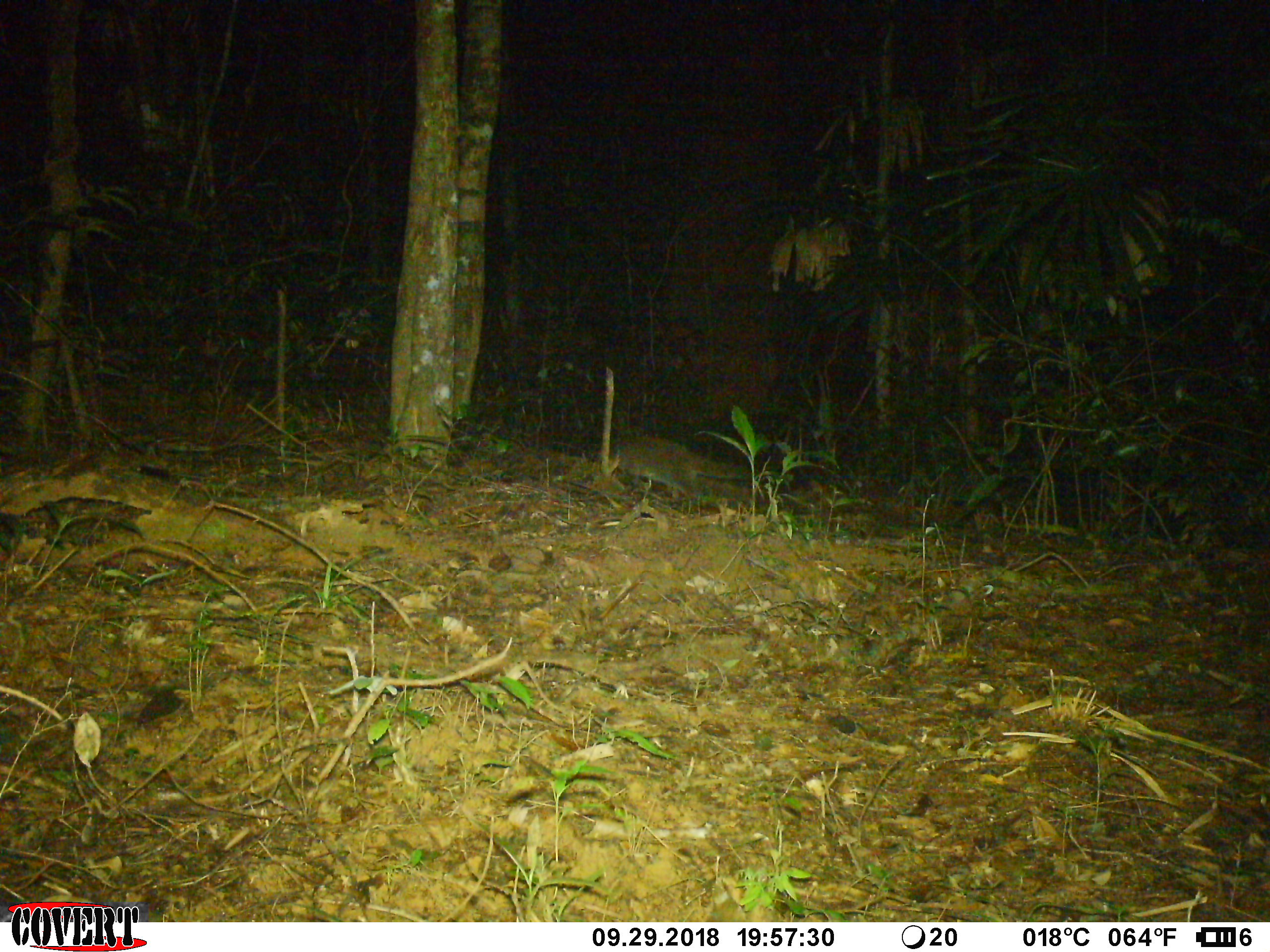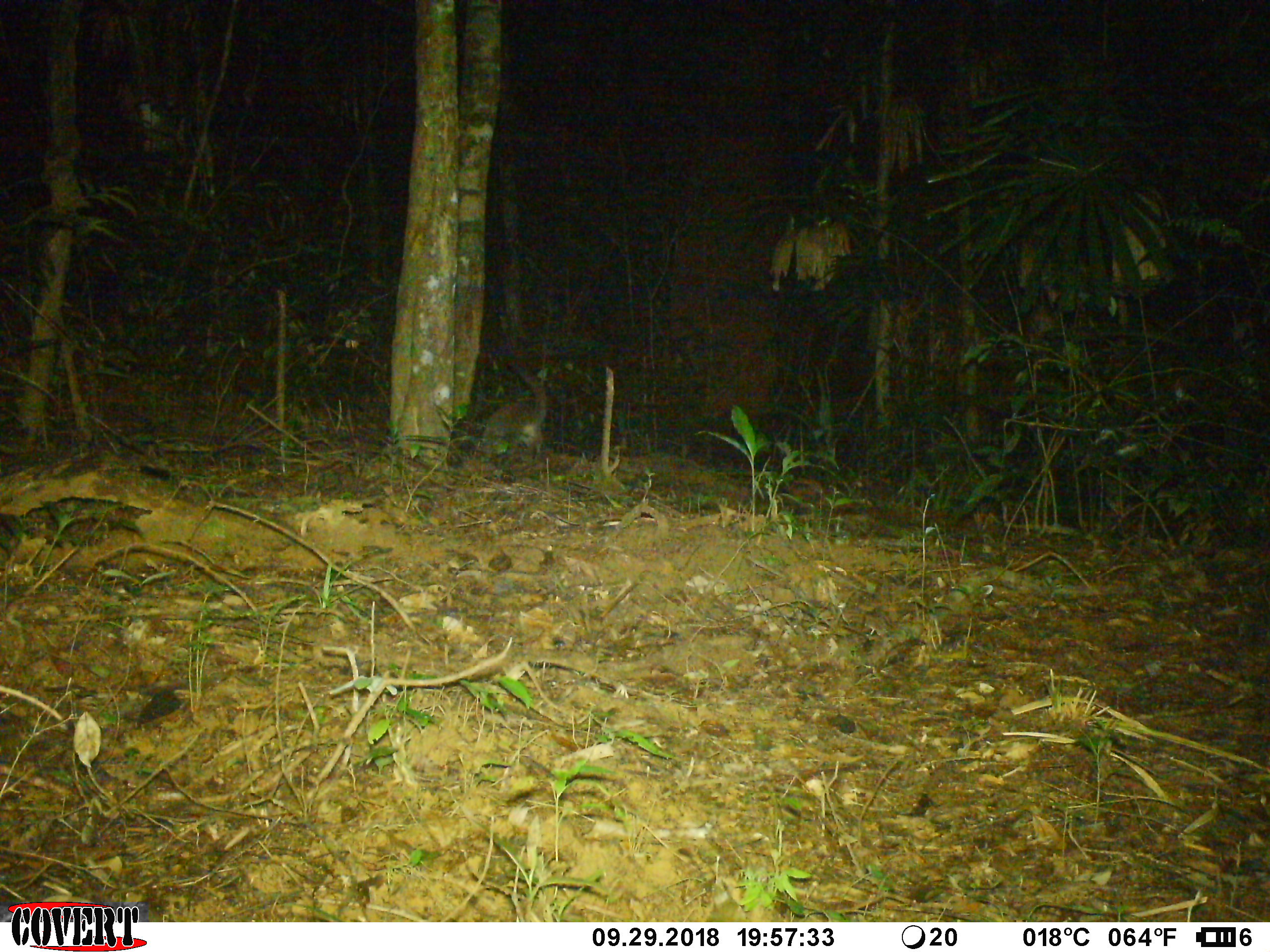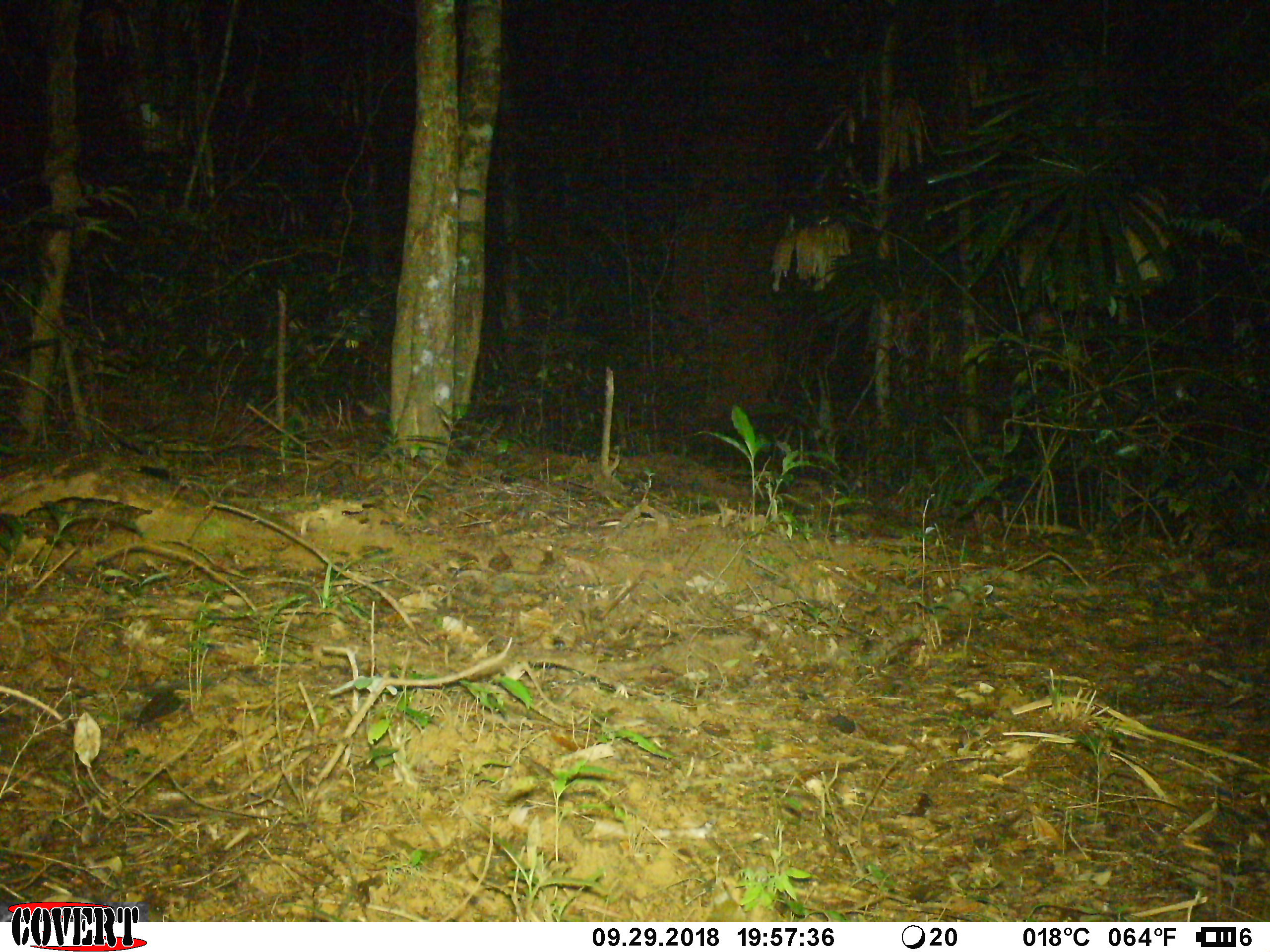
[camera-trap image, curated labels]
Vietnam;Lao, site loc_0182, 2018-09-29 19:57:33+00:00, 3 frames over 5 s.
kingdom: Animalia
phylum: Chordata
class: Mammalia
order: Carnivora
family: Viverridae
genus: Paguma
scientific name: Paguma larvata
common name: masked palm civet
Masked palm civet (Paguma larvata). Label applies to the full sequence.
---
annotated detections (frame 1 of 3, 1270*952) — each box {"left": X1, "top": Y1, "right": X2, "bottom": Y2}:
masked palm civet: {"left": 602, "top": 435, "right": 749, "bottom": 499}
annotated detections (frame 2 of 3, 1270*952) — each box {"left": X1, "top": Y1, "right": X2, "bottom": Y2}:
masked palm civet: {"left": 475, "top": 356, "right": 553, "bottom": 466}